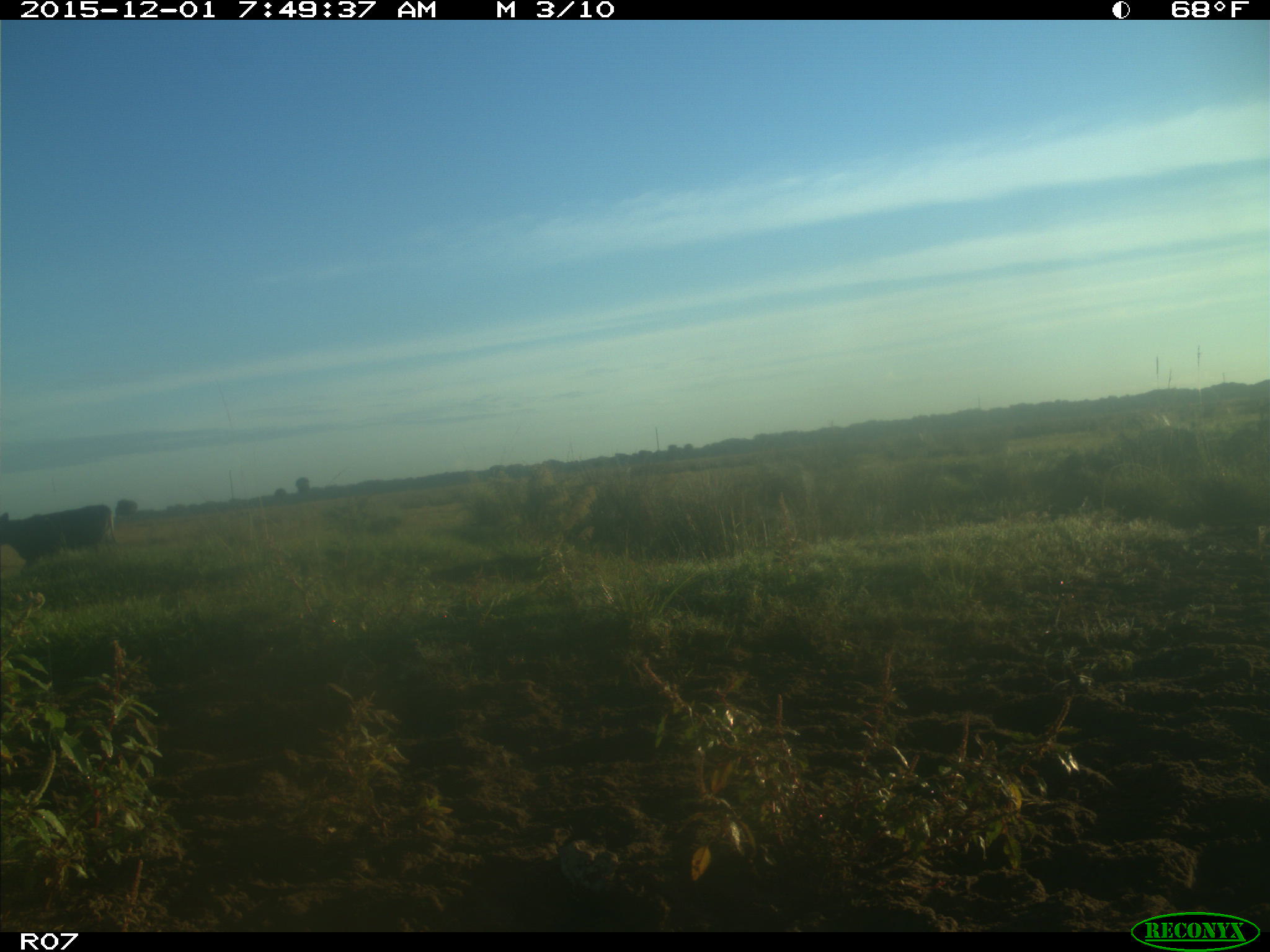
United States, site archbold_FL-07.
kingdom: Animalia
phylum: Chordata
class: Mammalia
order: Artiodactyla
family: Bovidae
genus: Bos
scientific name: Bos taurus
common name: domestic cow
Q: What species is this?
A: Bos taurus (domestic cow).